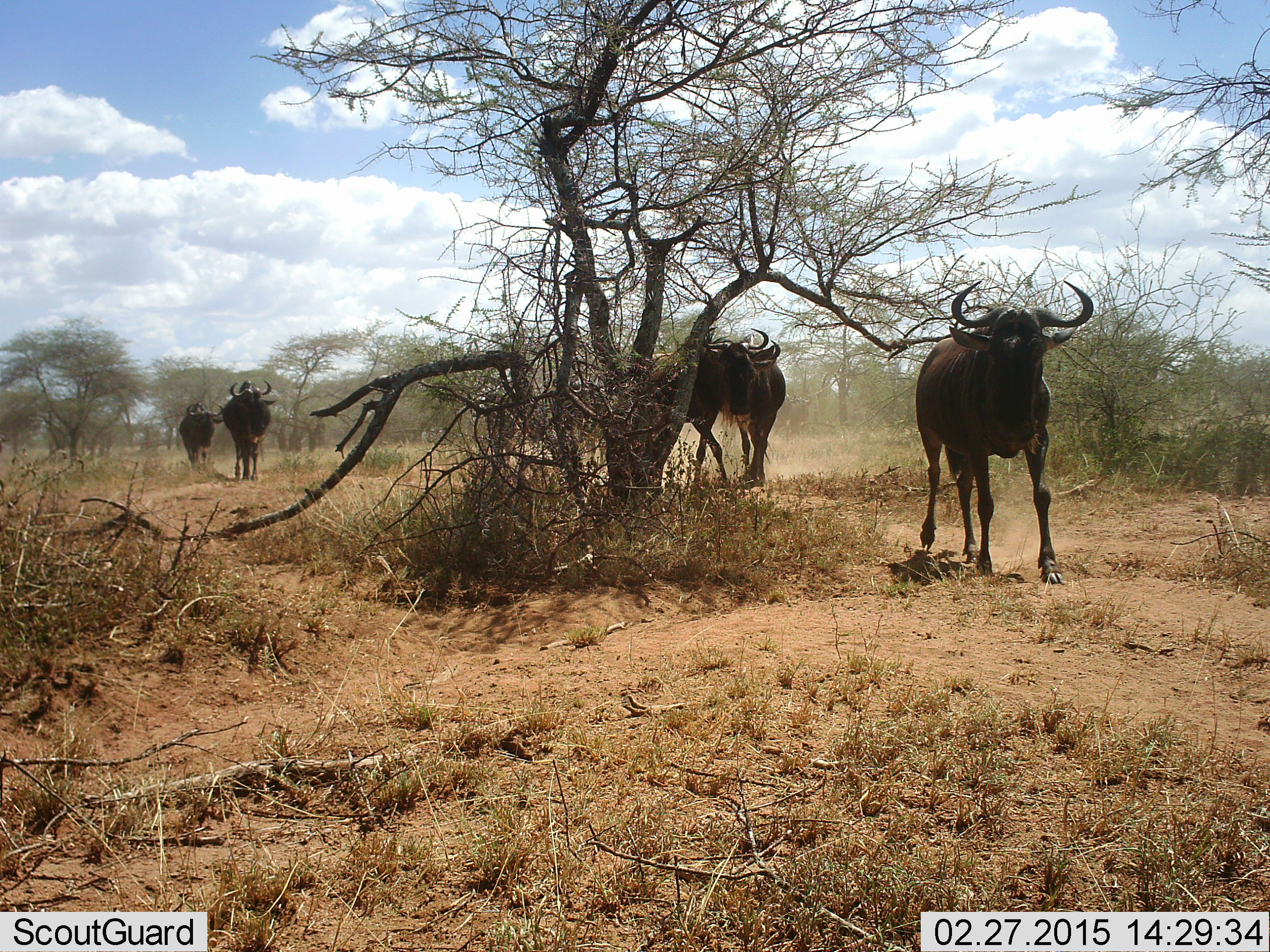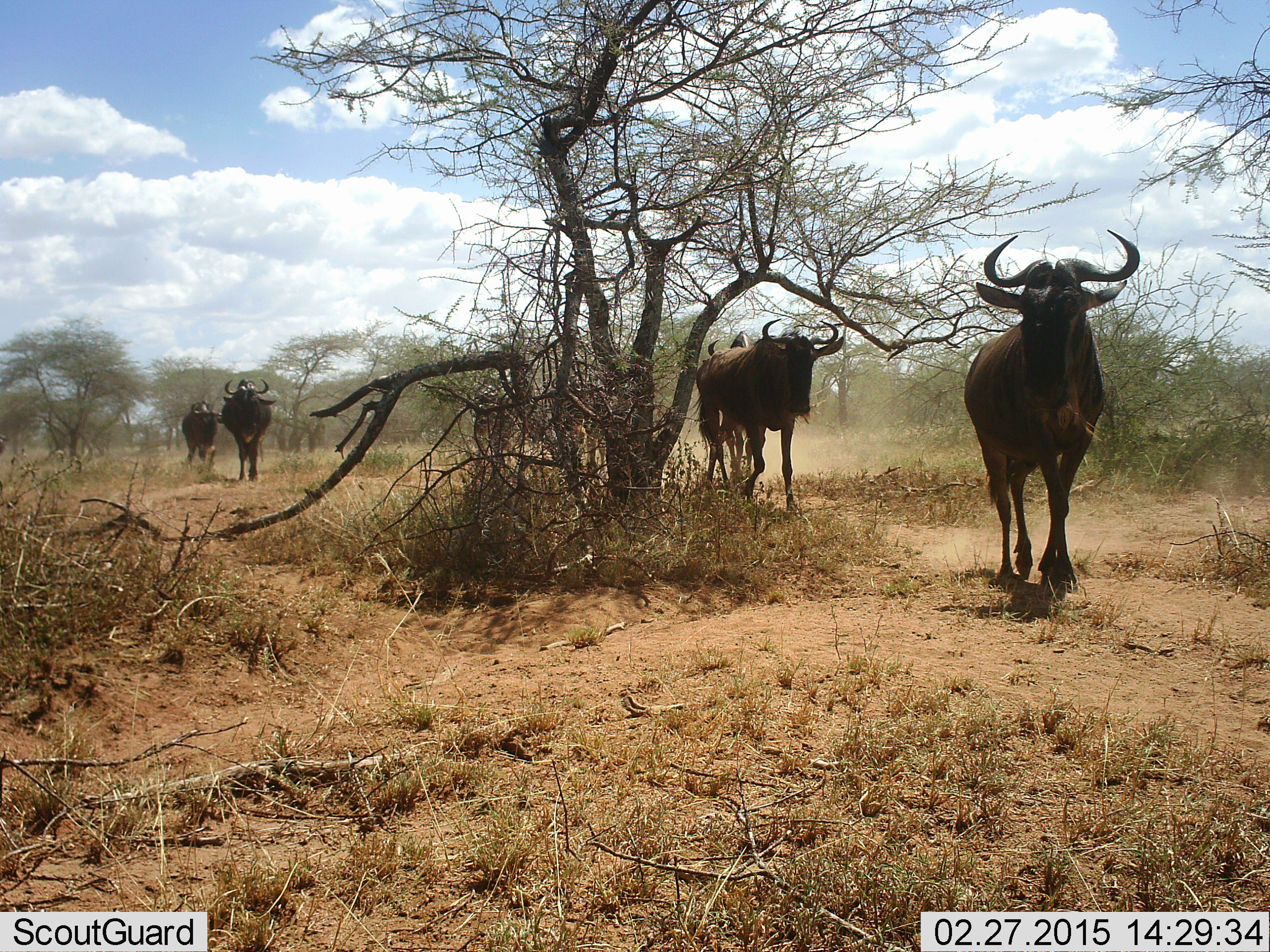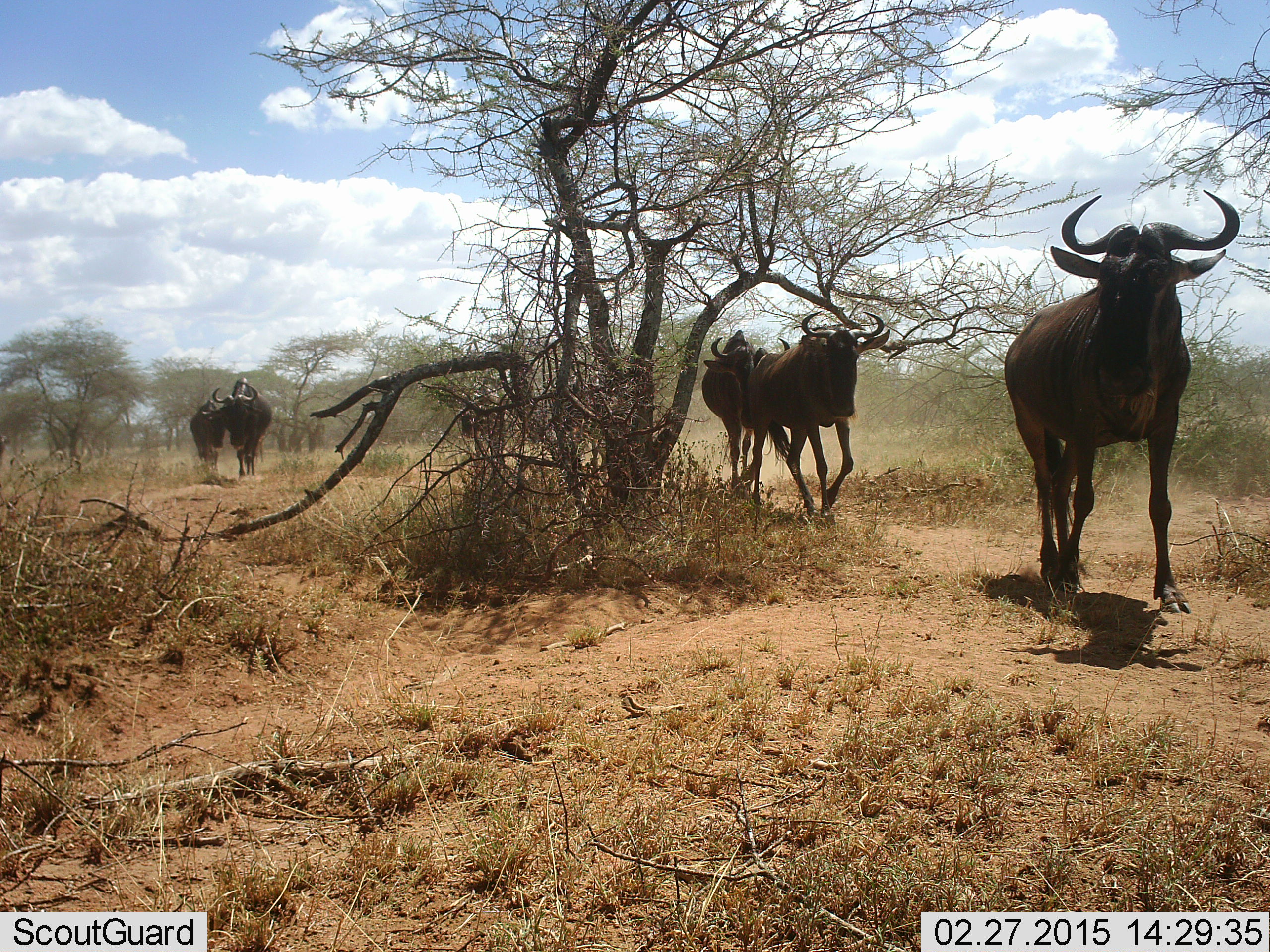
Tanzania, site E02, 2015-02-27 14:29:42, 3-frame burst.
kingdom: Animalia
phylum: Chordata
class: Mammalia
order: Artiodactyla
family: Bovidae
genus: Connochaetes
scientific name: Connochaetes taurinus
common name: blue wildebeest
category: wildebeest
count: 5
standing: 0%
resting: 0%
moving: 100%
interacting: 0%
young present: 0%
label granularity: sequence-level